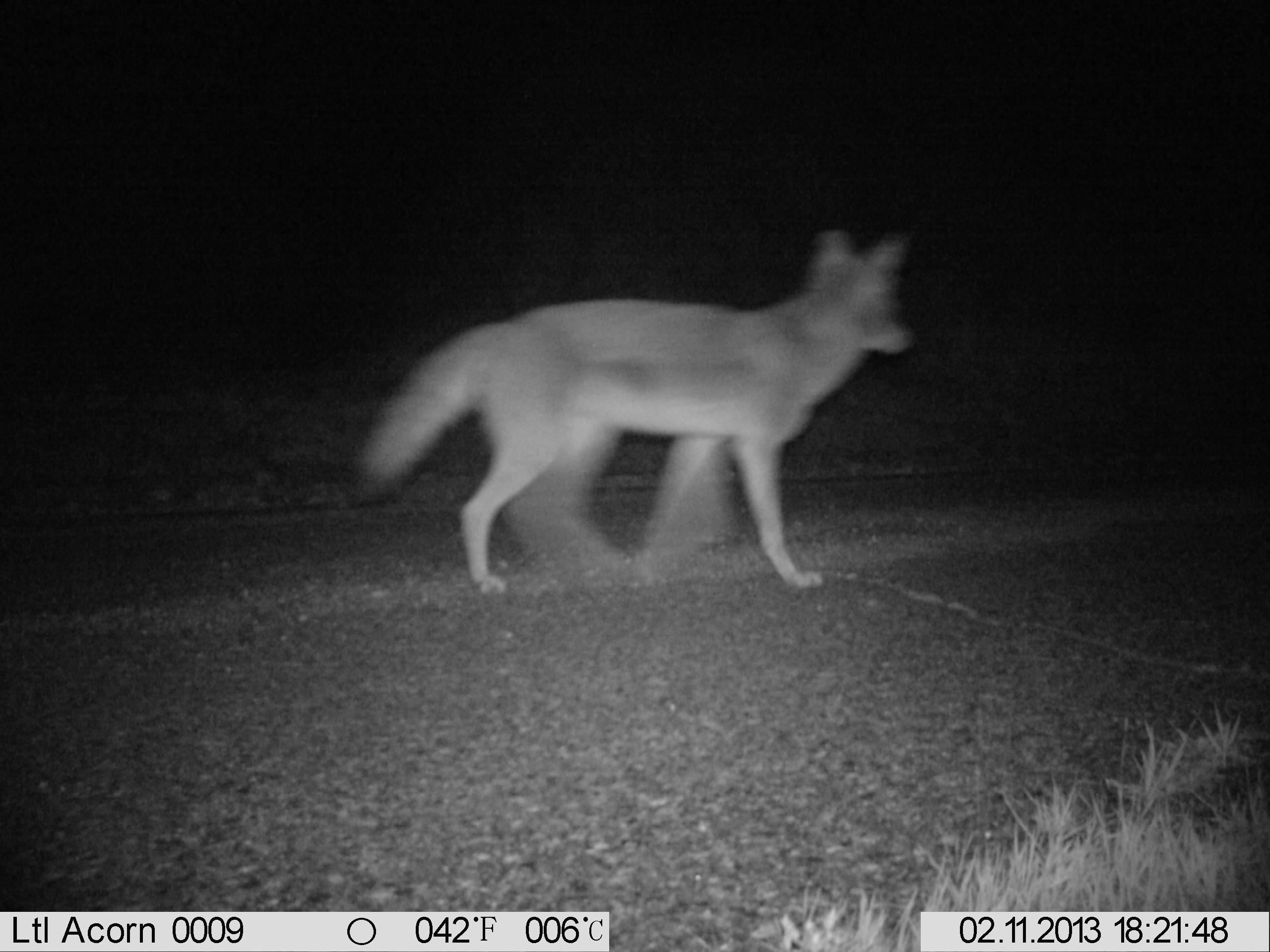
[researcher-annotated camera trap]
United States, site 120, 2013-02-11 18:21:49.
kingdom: Animalia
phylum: Chordata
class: Mammalia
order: Carnivora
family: Canidae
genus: Canis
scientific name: Canis latrans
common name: coyote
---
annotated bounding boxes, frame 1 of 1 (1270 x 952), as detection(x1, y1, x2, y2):
coyote: detection(346, 209, 926, 606)